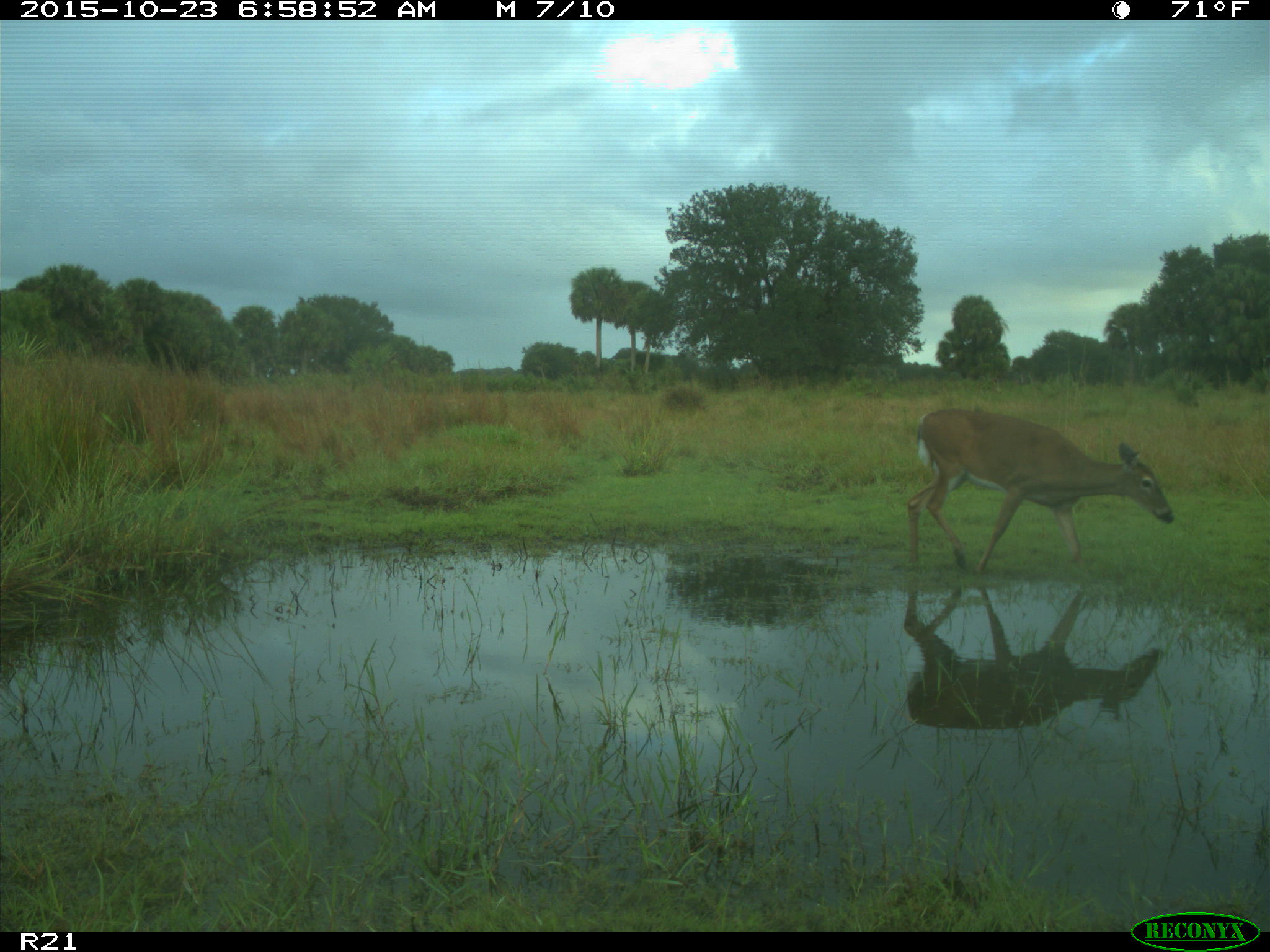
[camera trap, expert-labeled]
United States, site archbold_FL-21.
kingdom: Animalia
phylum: Chordata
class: Mammalia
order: Artiodactyla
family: Cervidae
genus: Odocoileus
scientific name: Odocoileus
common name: deer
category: unidentified deer